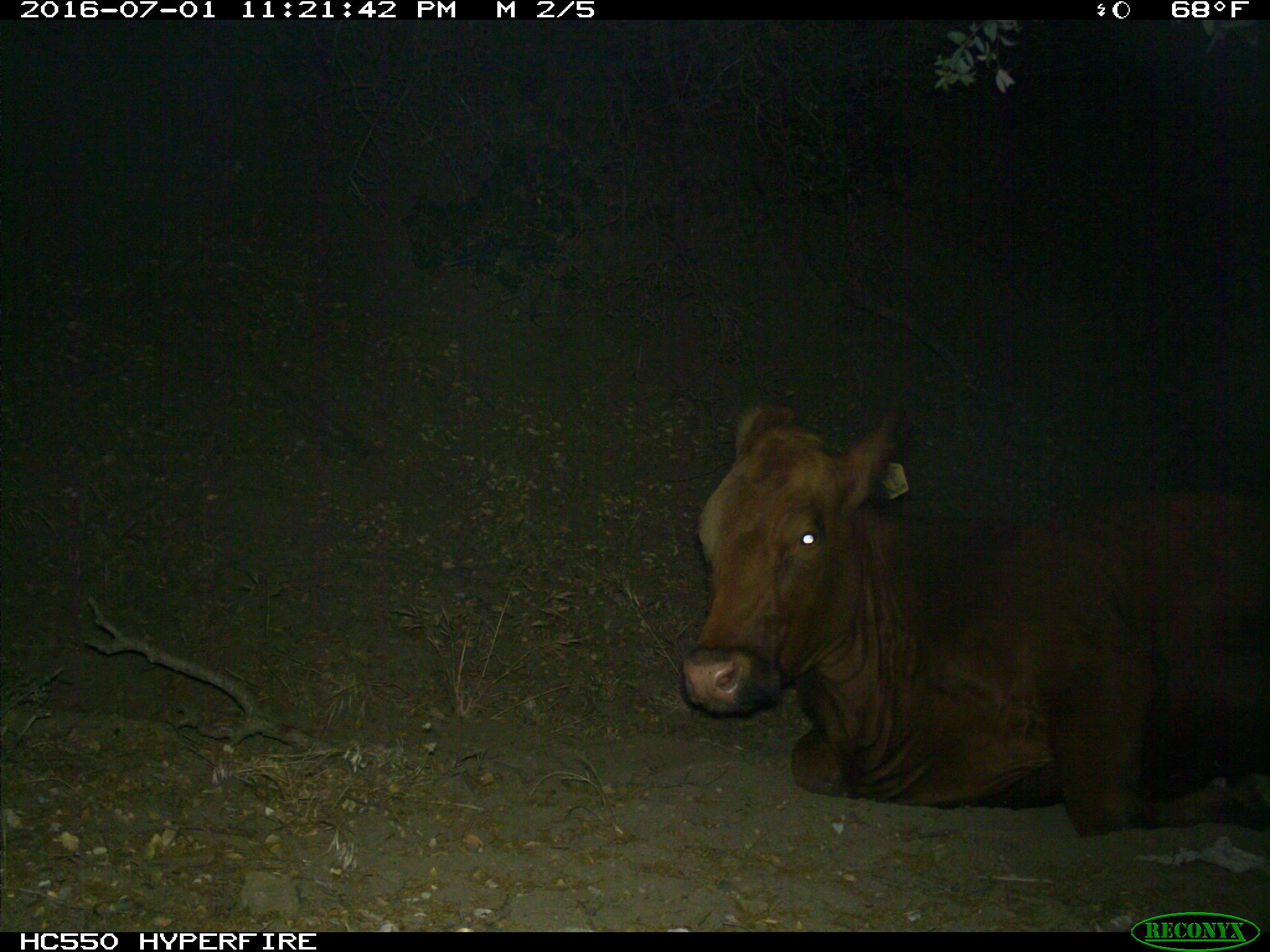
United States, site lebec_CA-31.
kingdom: Animalia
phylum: Chordata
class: Mammalia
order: Artiodactyla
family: Bovidae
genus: Bos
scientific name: Bos taurus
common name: domestic cow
Bos taurus (domestic cow).